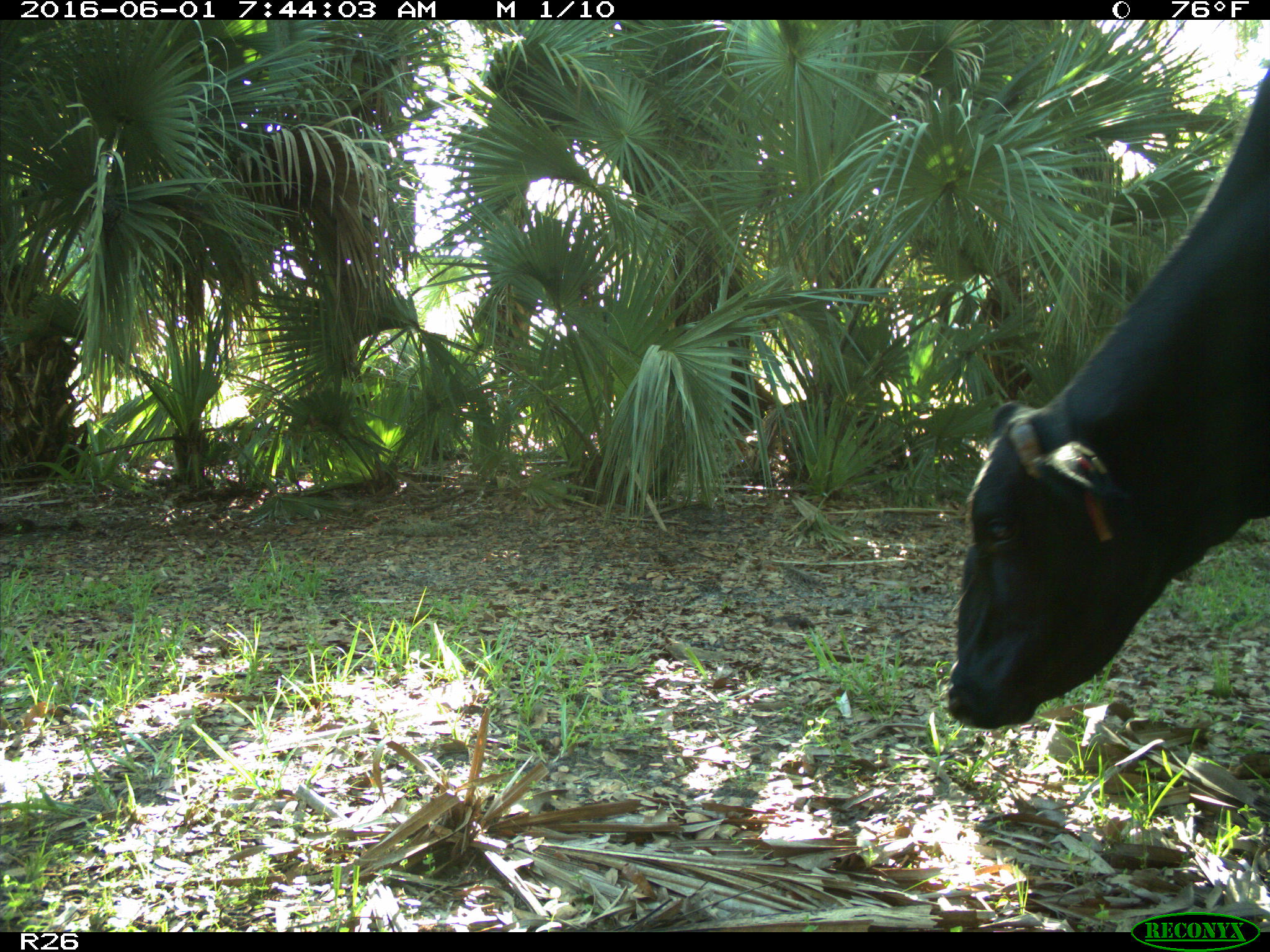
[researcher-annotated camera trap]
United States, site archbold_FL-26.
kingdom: Animalia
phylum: Chordata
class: Mammalia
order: Artiodactyla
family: Bovidae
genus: Bos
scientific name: Bos taurus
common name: domestic cow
Bos taurus (domestic cow).